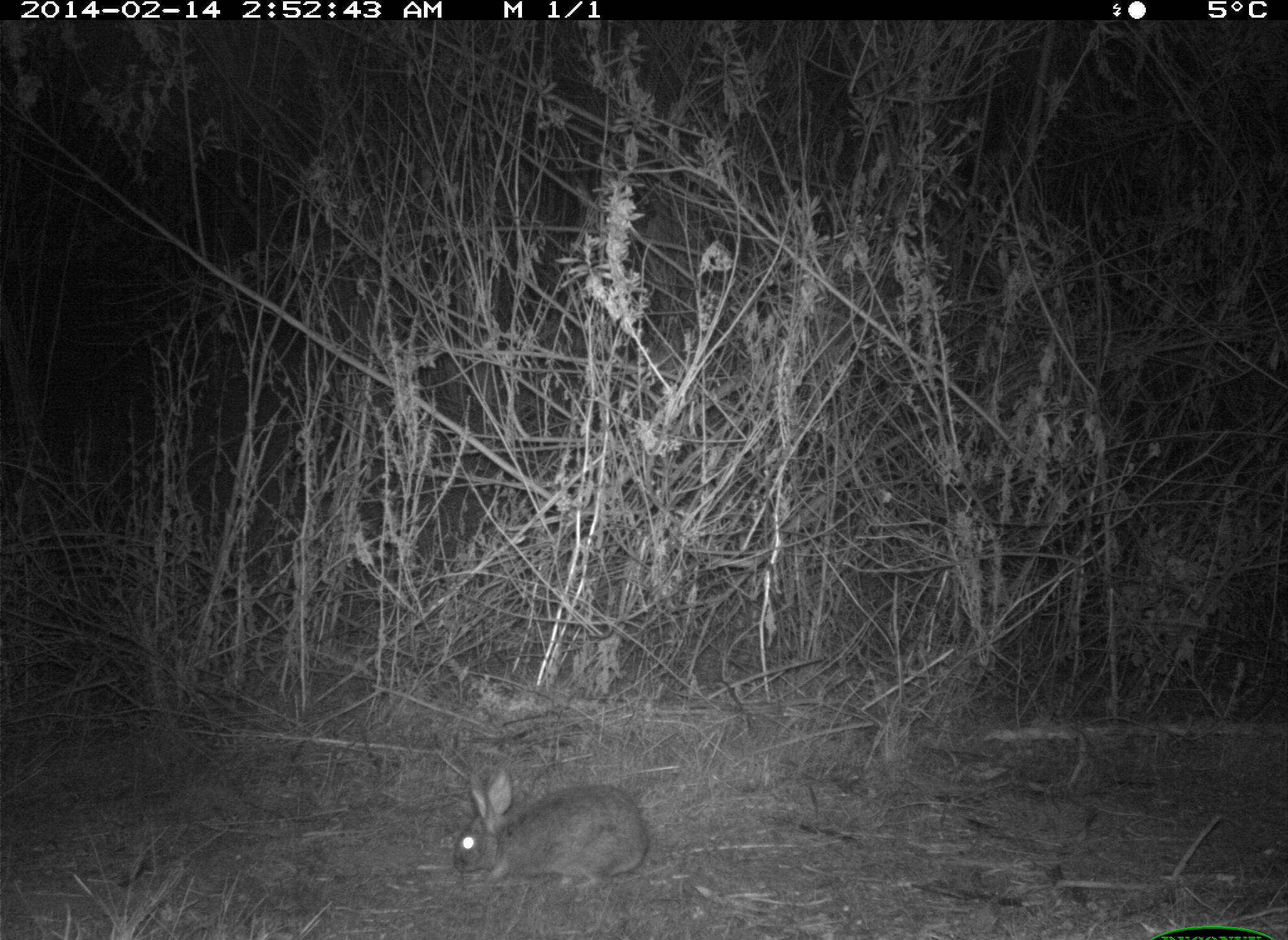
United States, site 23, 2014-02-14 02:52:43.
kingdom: Animalia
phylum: Chordata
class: Mammalia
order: Lagomorpha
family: Leporidae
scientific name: Leporidae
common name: rabbits and hares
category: rabbit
Rabbit (rabbits and hares) (Leporidae).